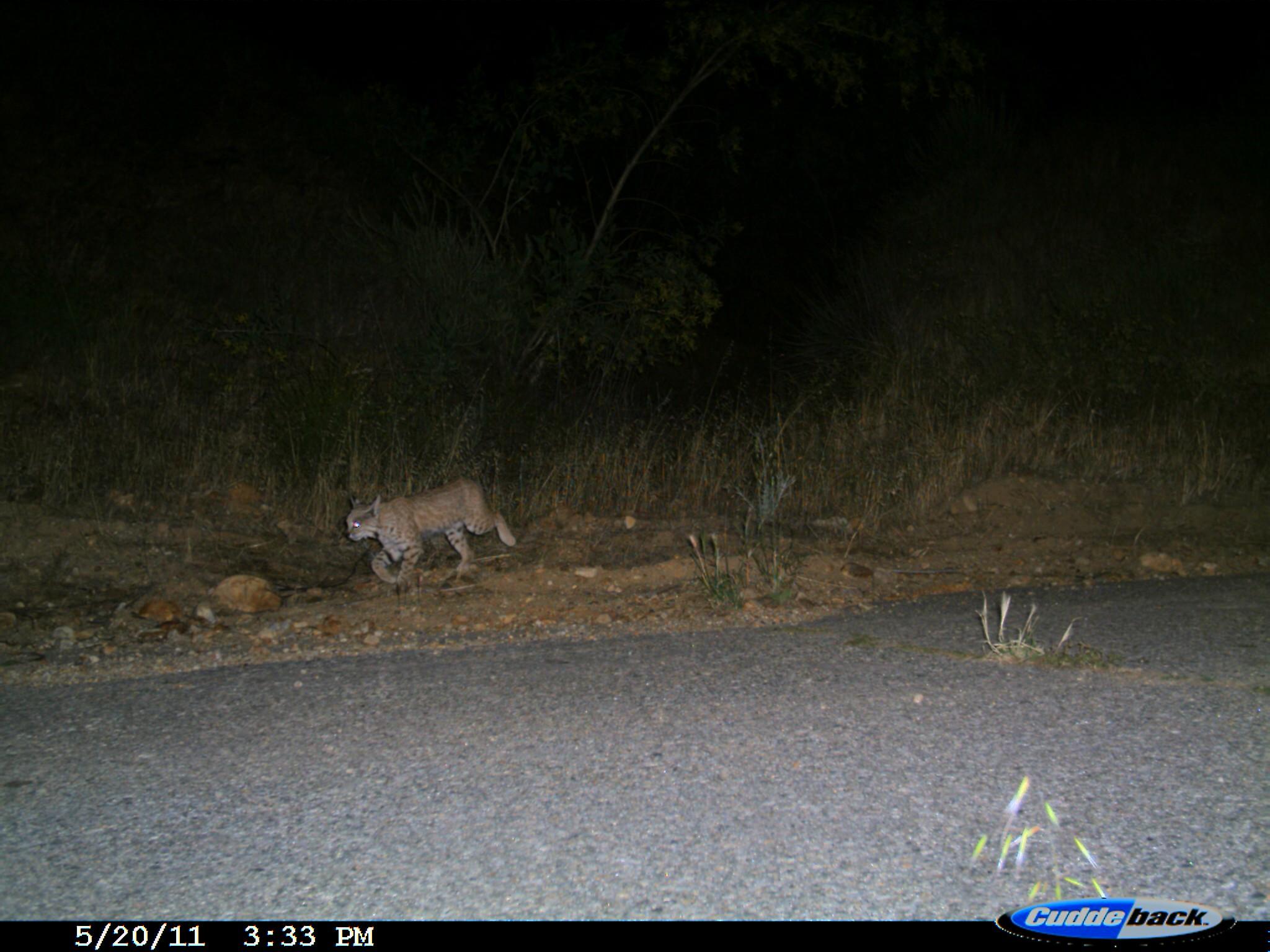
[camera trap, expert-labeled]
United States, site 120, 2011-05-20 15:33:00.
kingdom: Animalia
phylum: Chordata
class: Mammalia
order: Carnivora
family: Felidae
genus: Lynx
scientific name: Lynx rufus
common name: bobcat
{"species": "bobcat (Lynx rufus)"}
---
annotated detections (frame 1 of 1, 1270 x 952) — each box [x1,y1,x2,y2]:
bobcat: [335,476,533,592]